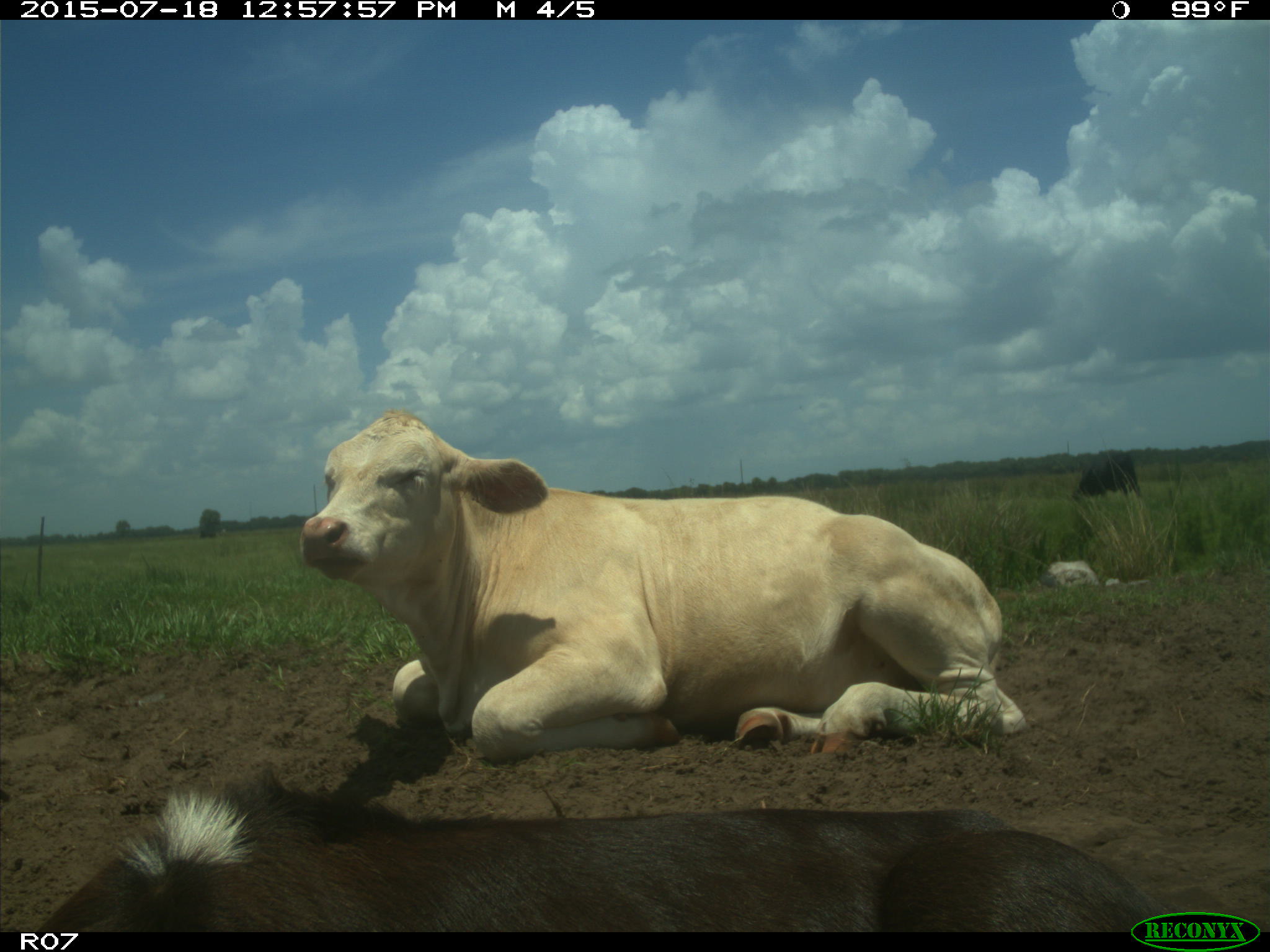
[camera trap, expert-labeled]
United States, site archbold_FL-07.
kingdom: Animalia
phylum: Chordata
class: Mammalia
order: Artiodactyla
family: Bovidae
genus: Bos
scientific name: Bos taurus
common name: domestic cow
Bos taurus (domestic cow).